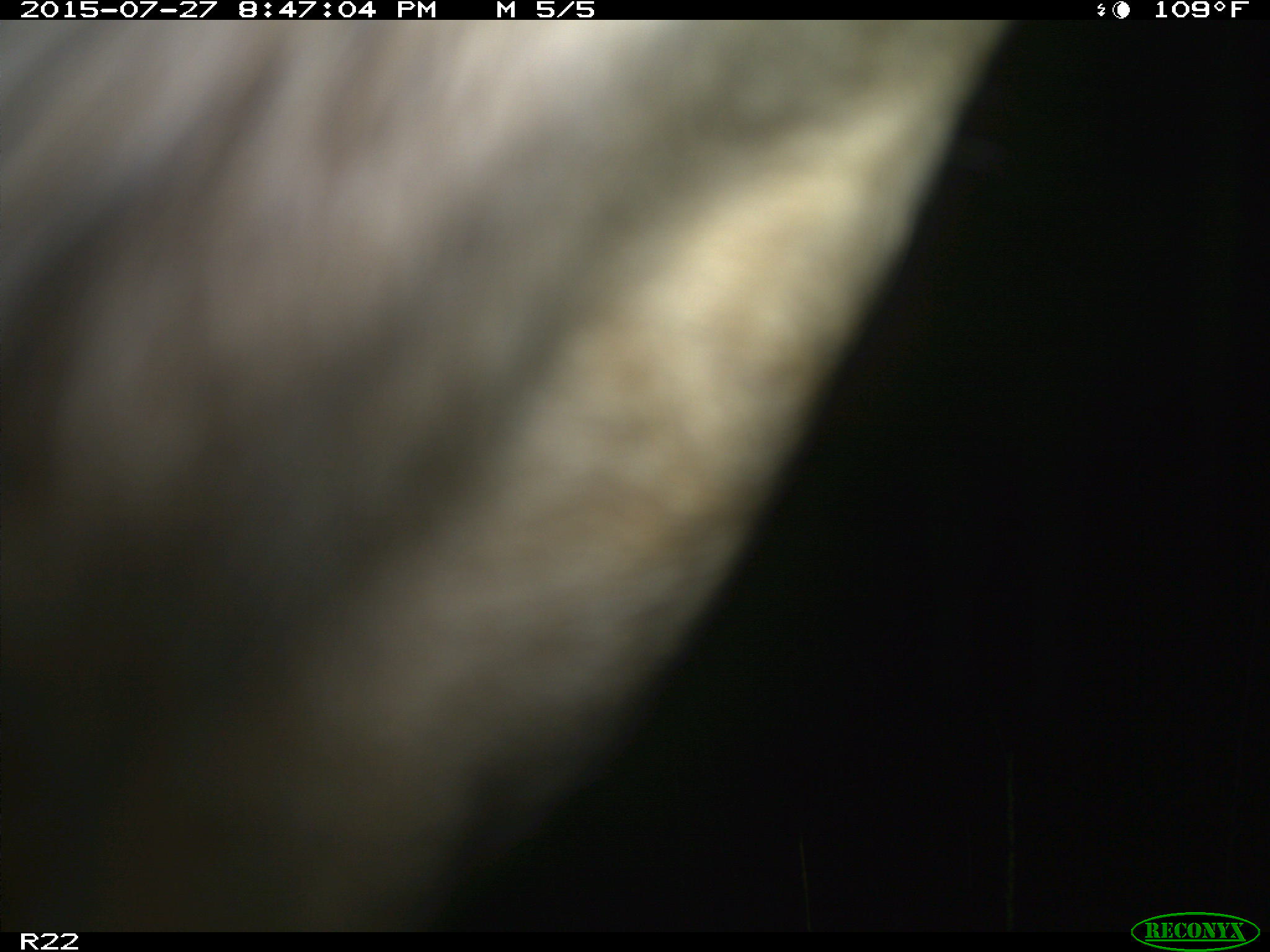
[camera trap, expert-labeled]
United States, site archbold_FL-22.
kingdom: Animalia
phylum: Chordata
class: Mammalia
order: Artiodactyla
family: Bovidae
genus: Bos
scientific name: Bos taurus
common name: domestic cow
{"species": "Bos taurus (domestic cow)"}